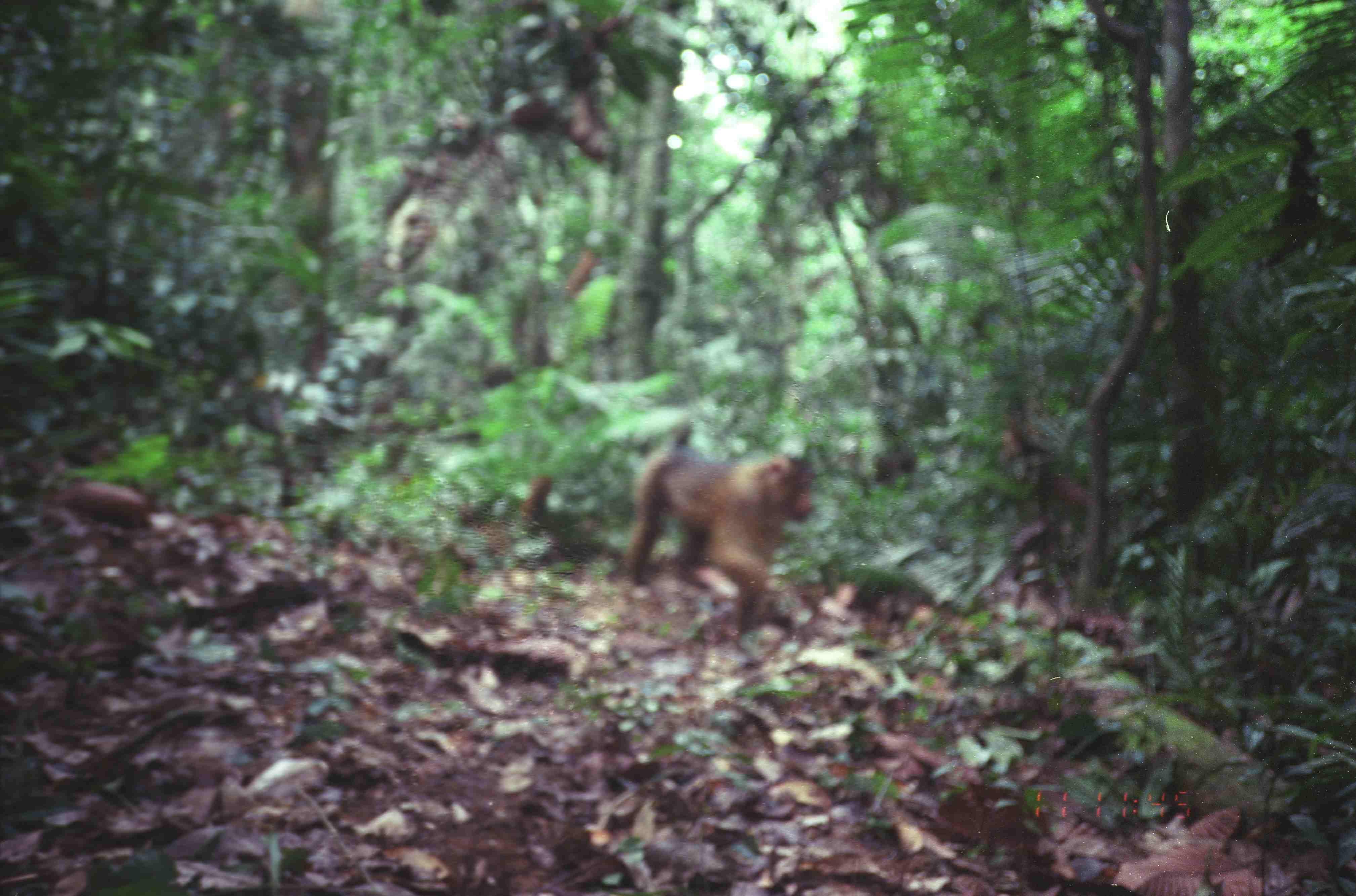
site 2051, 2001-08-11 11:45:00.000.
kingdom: Animalia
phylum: Chordata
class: Mammalia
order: Primates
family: Cercopithecidae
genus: Macaca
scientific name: Macaca nemestrina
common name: southern pig-tailed macaque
Macaca nemestrina (southern pig-tailed macaque), count 1.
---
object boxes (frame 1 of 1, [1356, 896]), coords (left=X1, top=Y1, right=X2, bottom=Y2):
macaca nemestrina: (left=614, top=415, right=816, bottom=645)